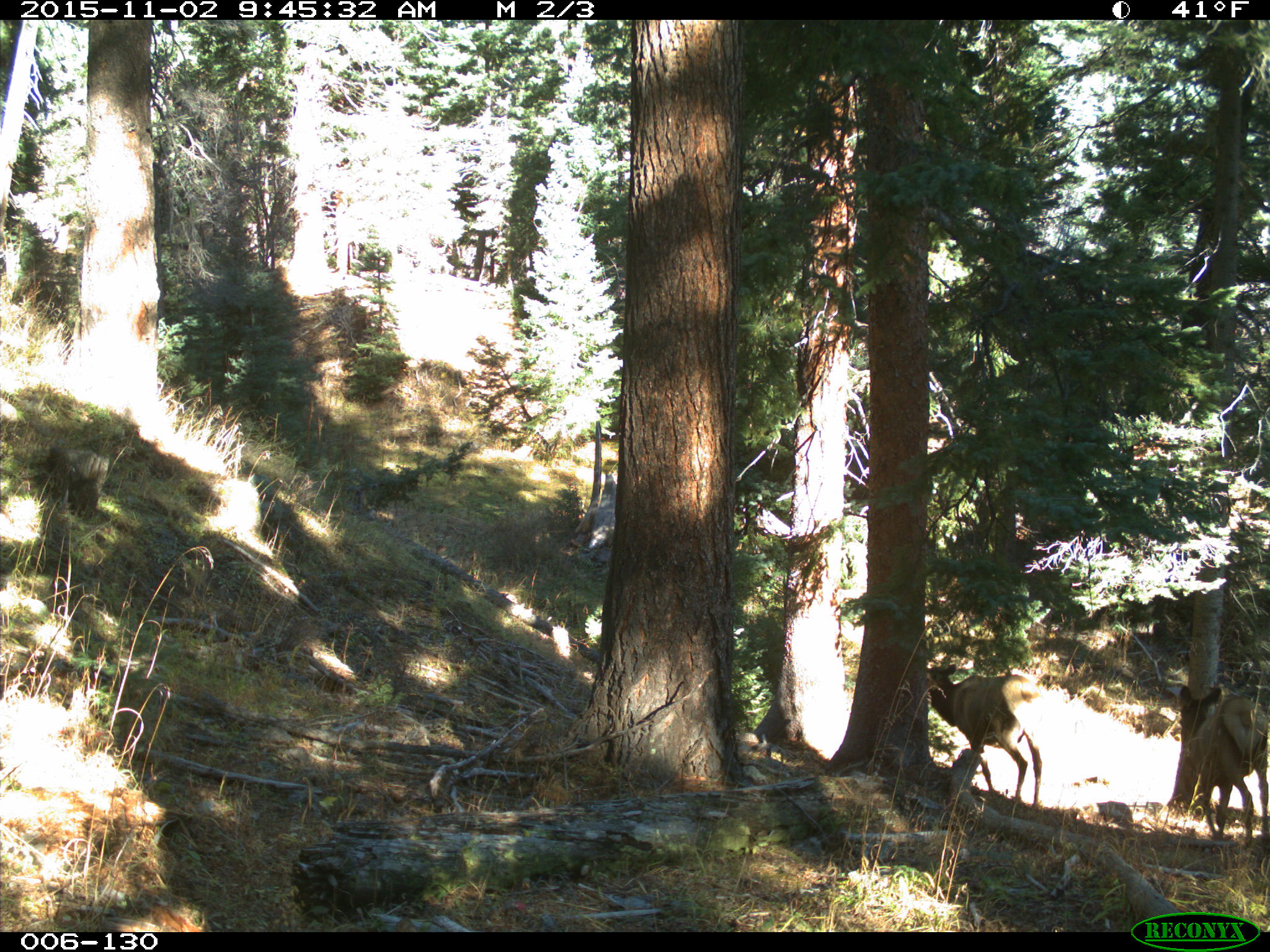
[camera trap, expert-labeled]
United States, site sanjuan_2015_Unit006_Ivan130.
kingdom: Animalia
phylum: Chordata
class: Mammalia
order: Artiodactyla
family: Cervidae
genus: Cervus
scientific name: Cervus elaphus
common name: red deer